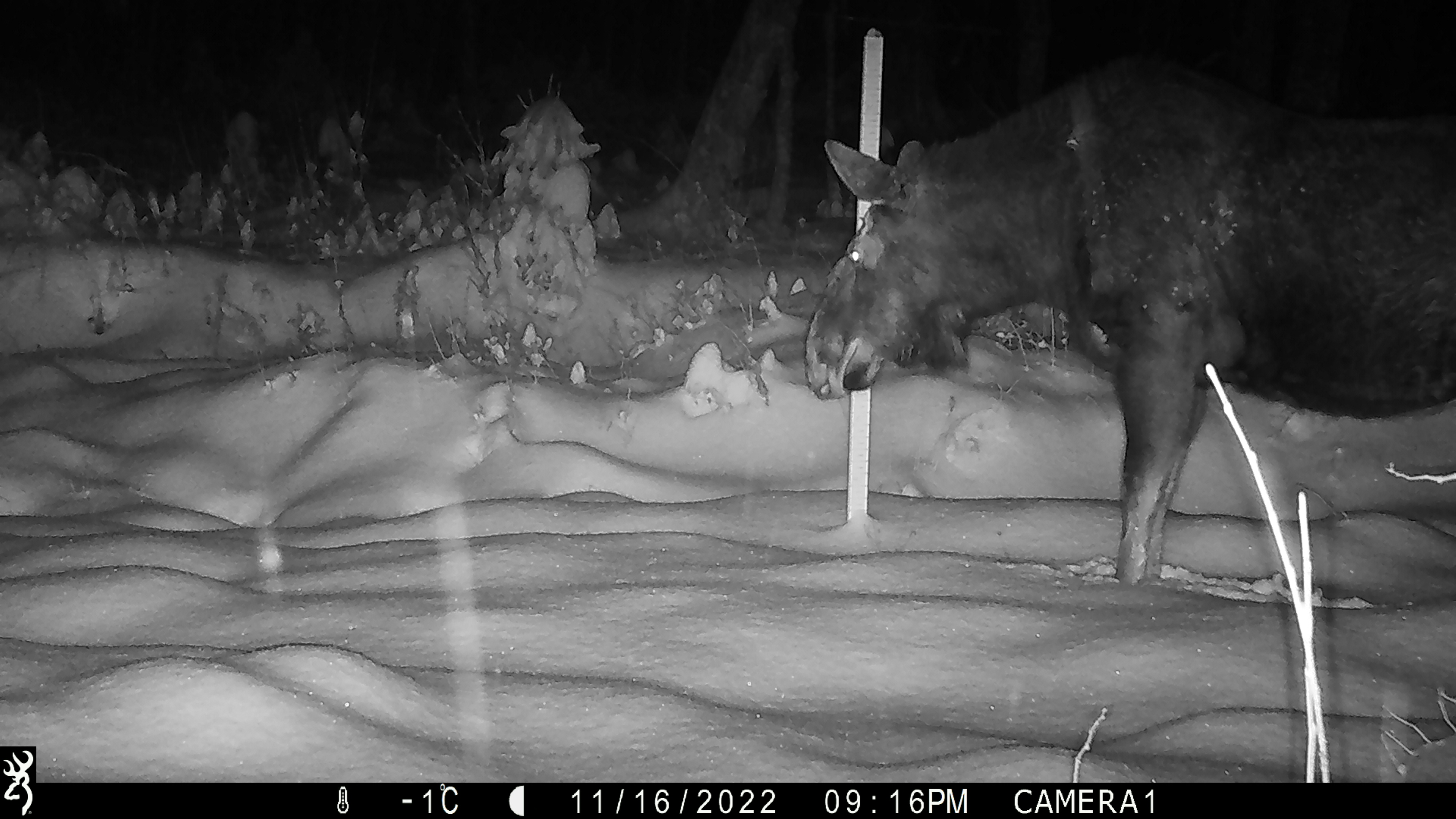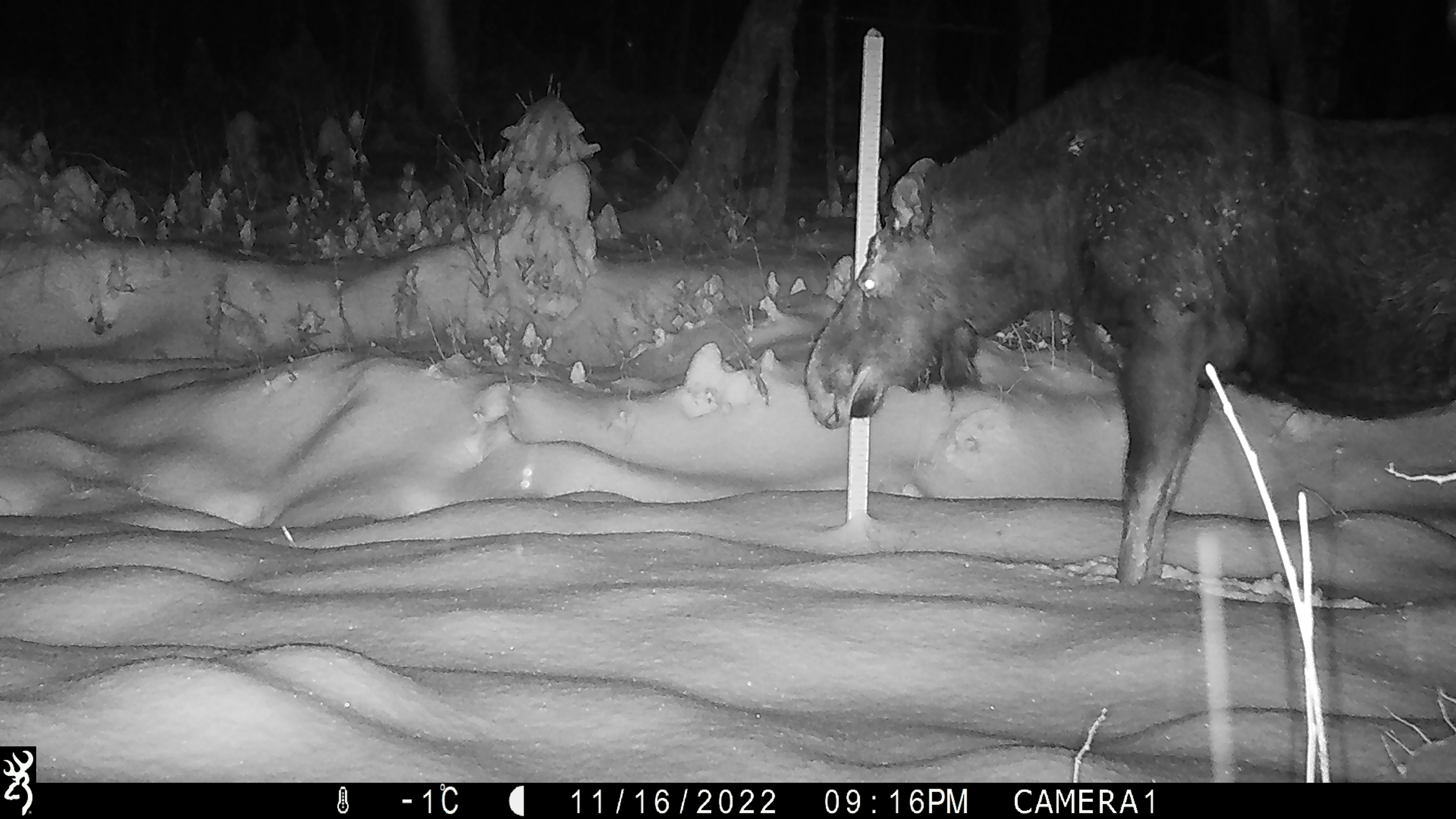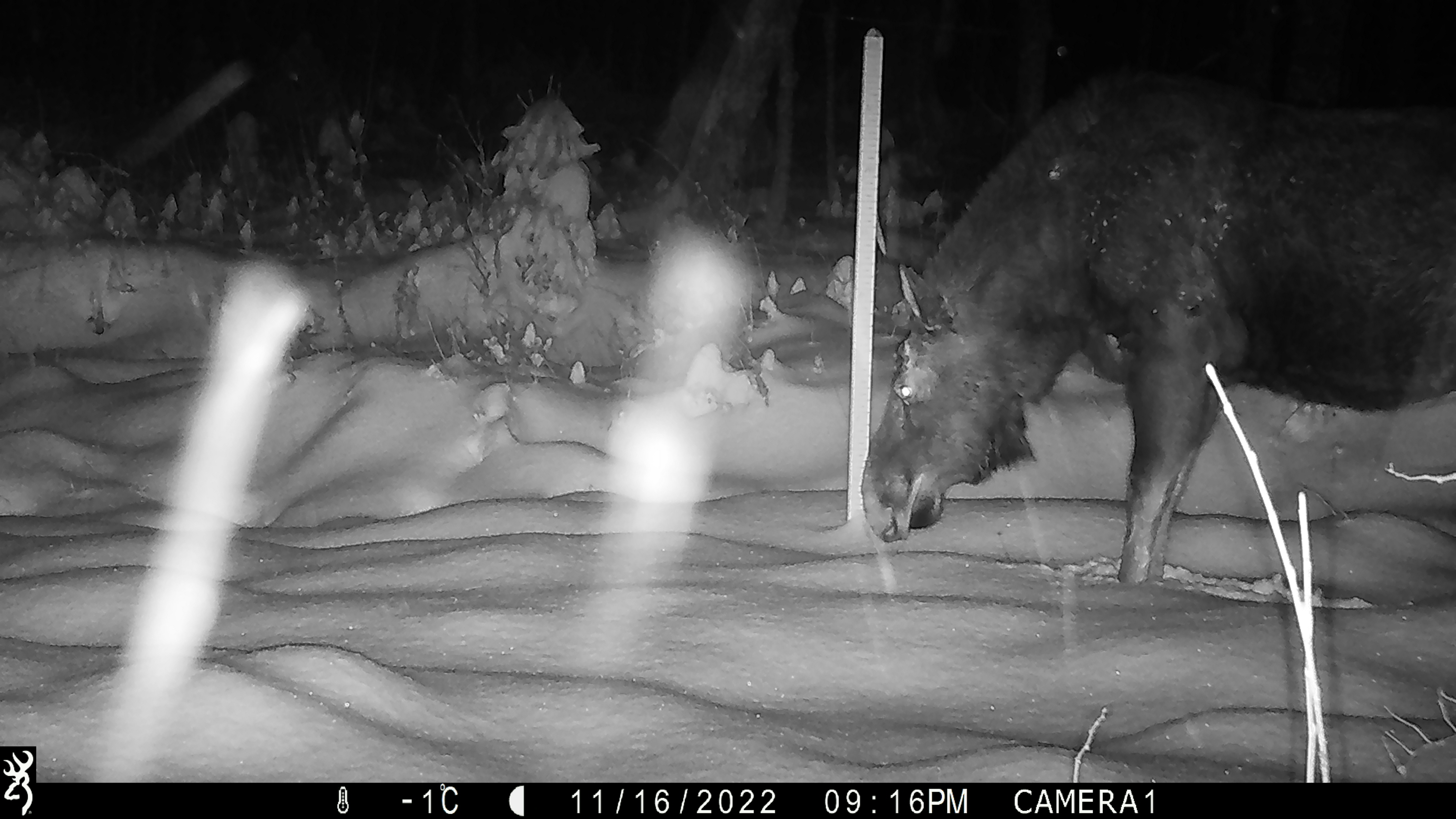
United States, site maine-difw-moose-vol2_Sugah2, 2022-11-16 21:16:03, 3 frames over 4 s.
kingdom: Animalia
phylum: Chordata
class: Mammalia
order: Artiodactyla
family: Cervidae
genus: Alces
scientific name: Alces alces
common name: moose